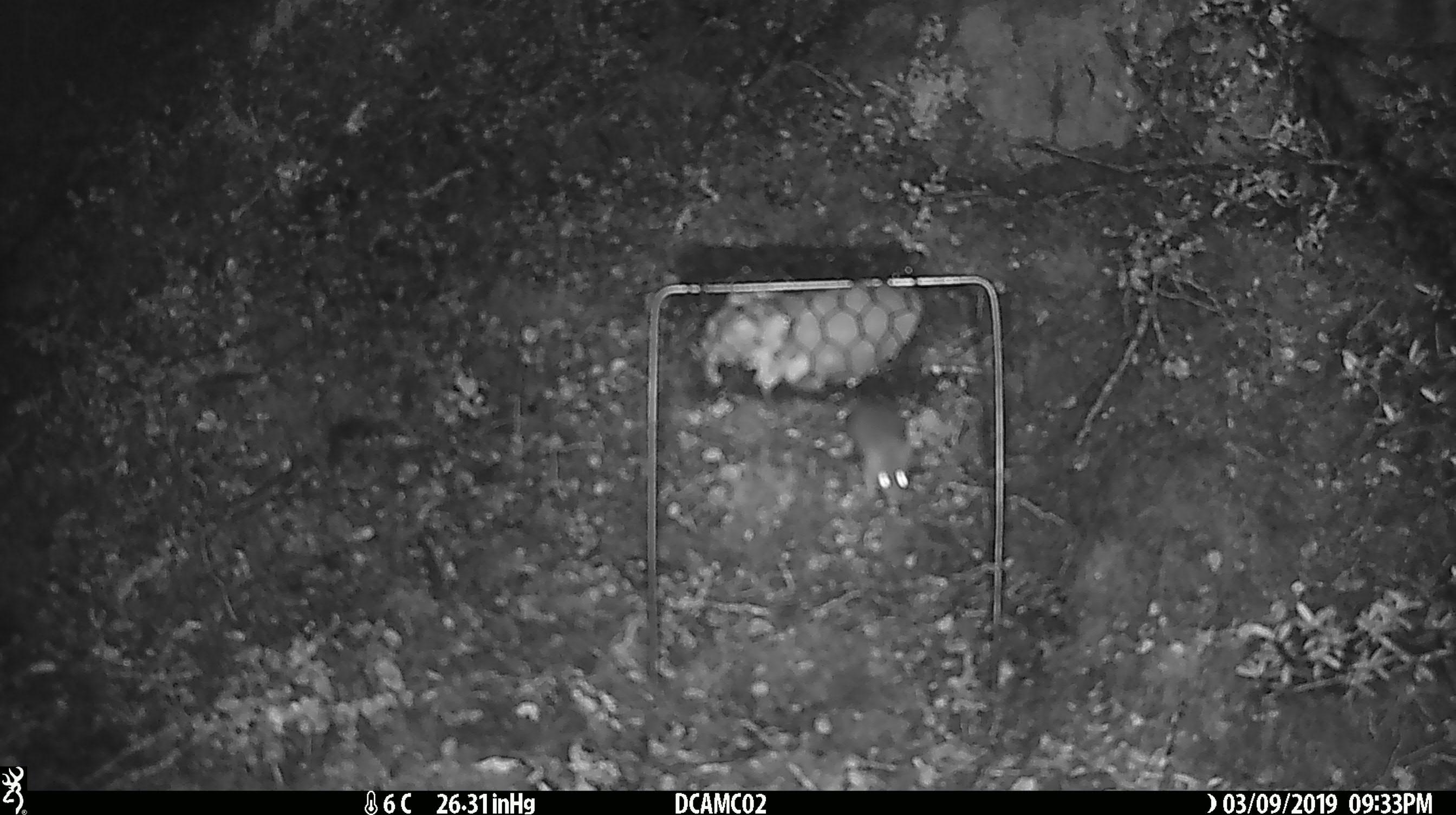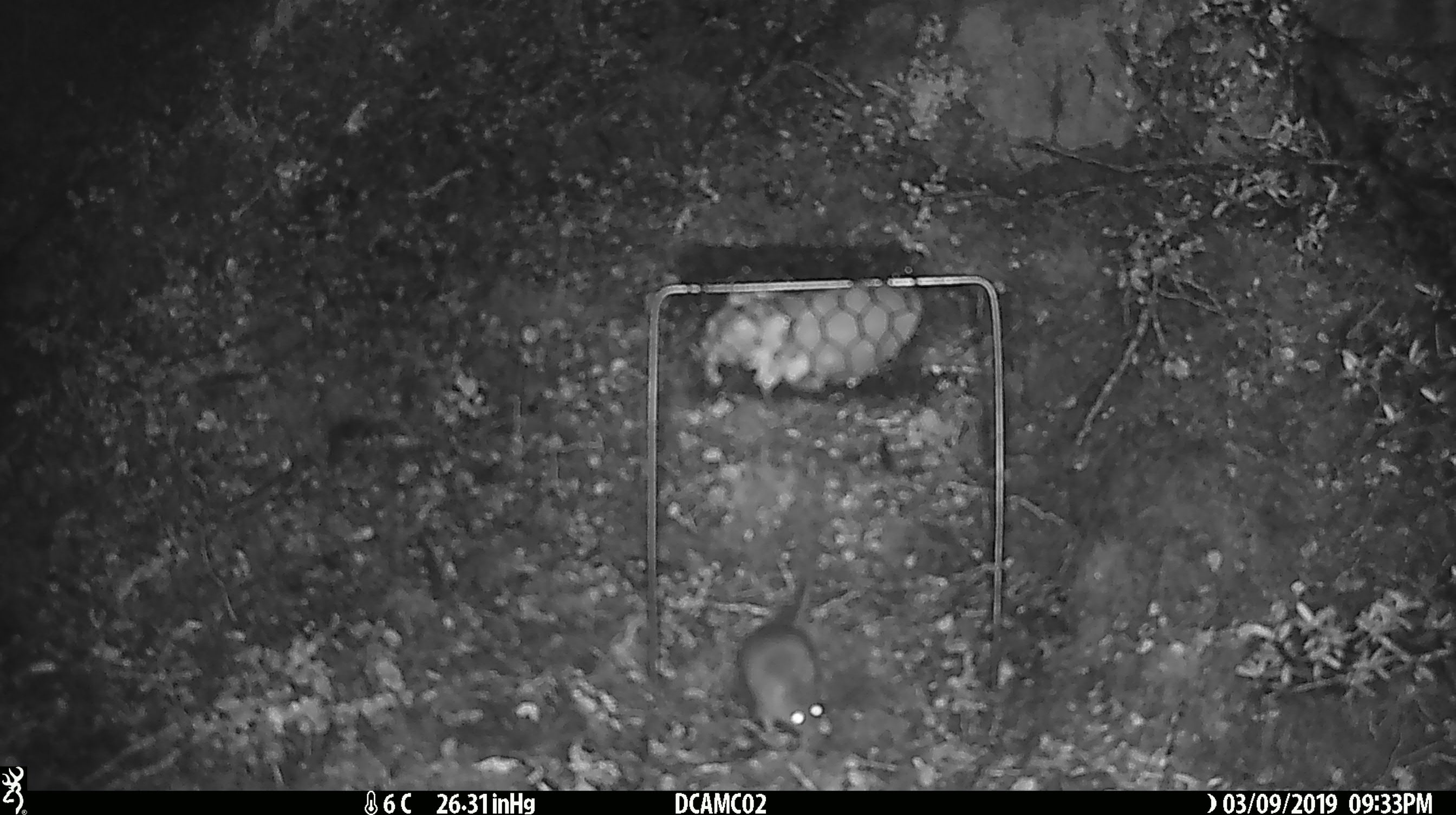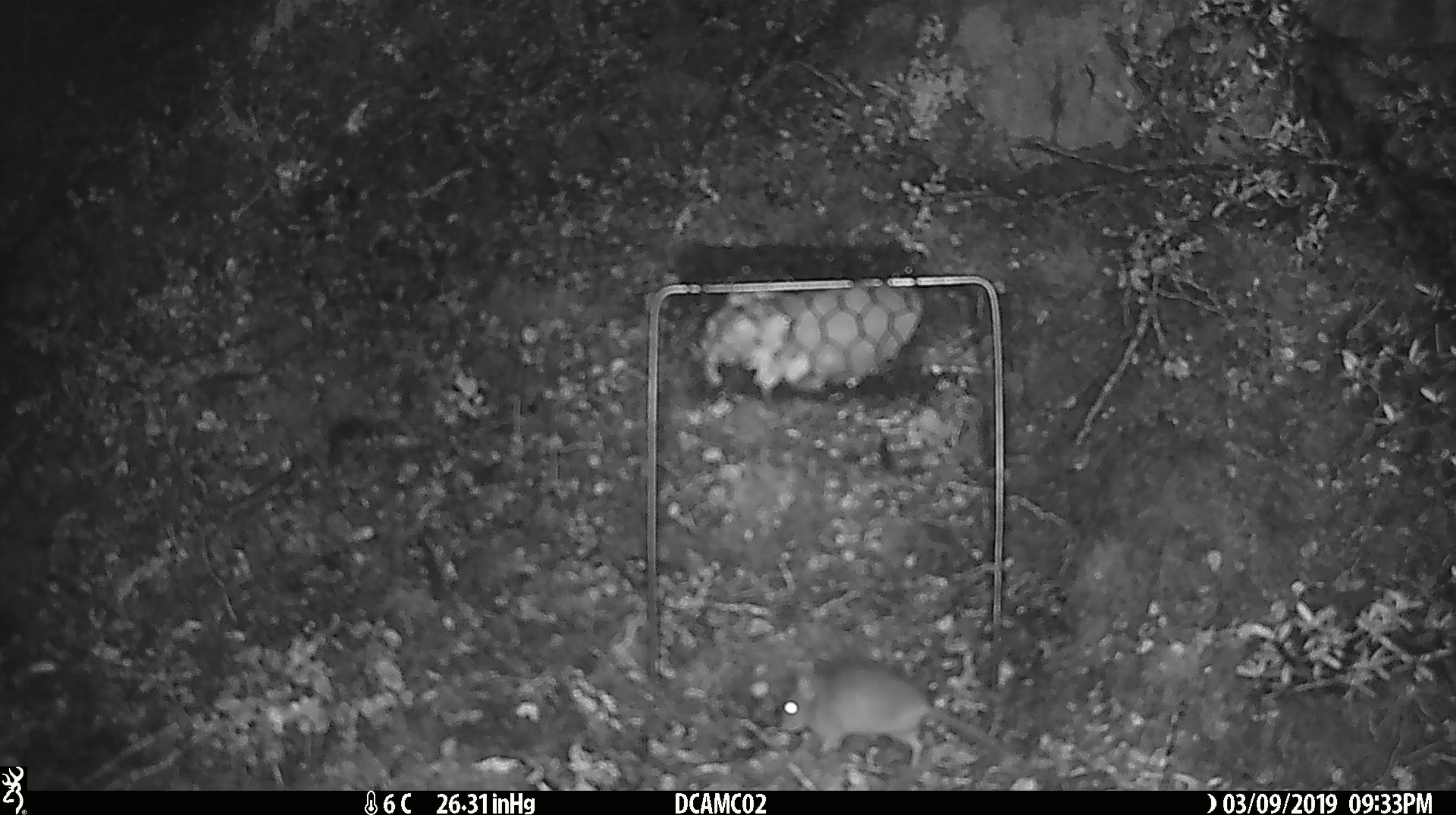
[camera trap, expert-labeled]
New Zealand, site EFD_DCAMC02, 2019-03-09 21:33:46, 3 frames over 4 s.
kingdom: Animalia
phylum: Chordata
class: Mammalia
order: Rodentia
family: Muridae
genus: Mus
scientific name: Mus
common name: mouse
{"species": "mouse (Mus)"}